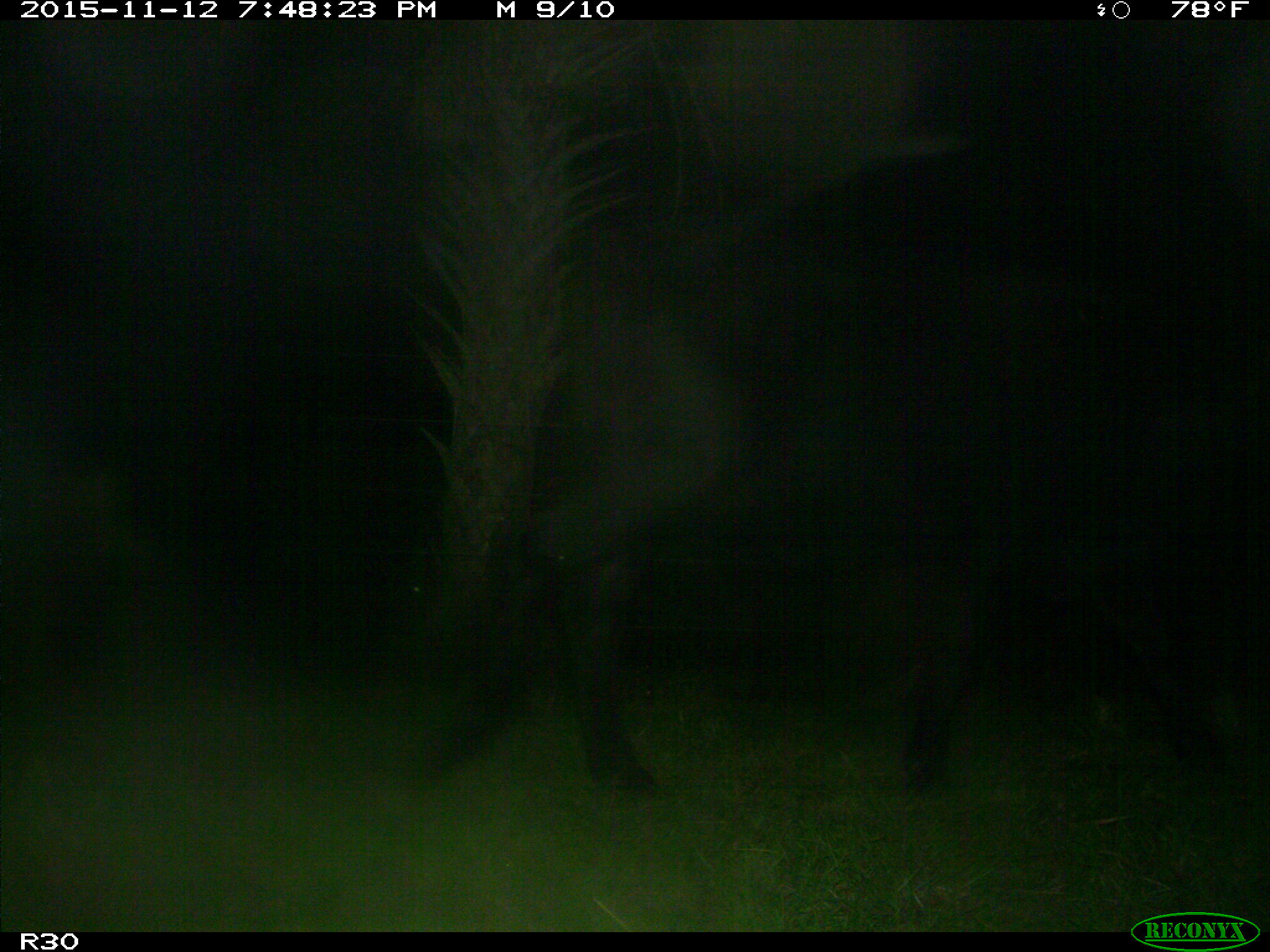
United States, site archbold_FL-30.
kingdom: Animalia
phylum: Chordata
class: Mammalia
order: Artiodactyla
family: Bovidae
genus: Bos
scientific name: Bos taurus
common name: domestic cow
Bos taurus (domestic cow).